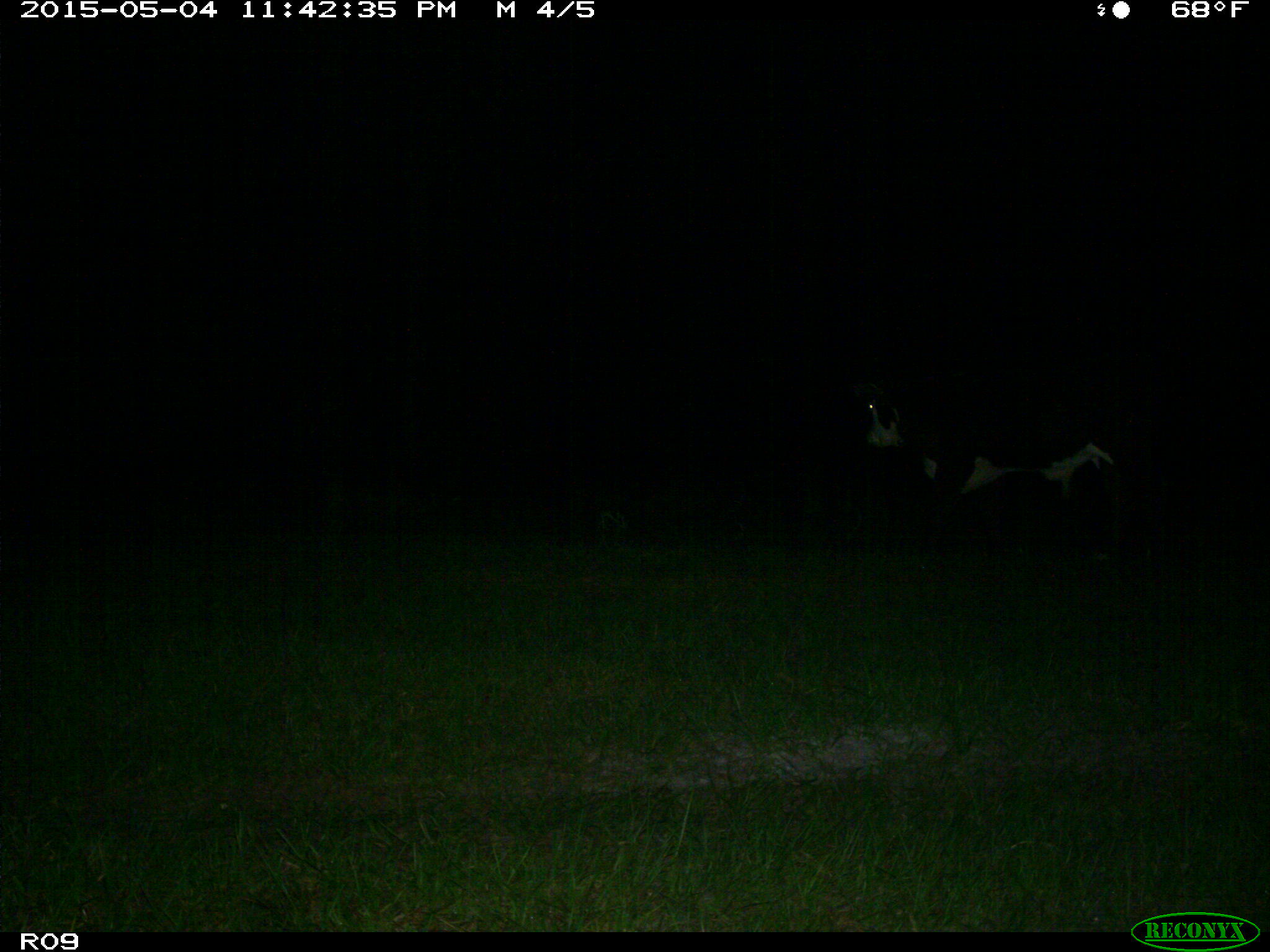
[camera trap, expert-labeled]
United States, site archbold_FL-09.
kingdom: Animalia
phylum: Chordata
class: Mammalia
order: Artiodactyla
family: Bovidae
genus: Bos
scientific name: Bos taurus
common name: domestic cow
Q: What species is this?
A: Bos taurus (domestic cow).